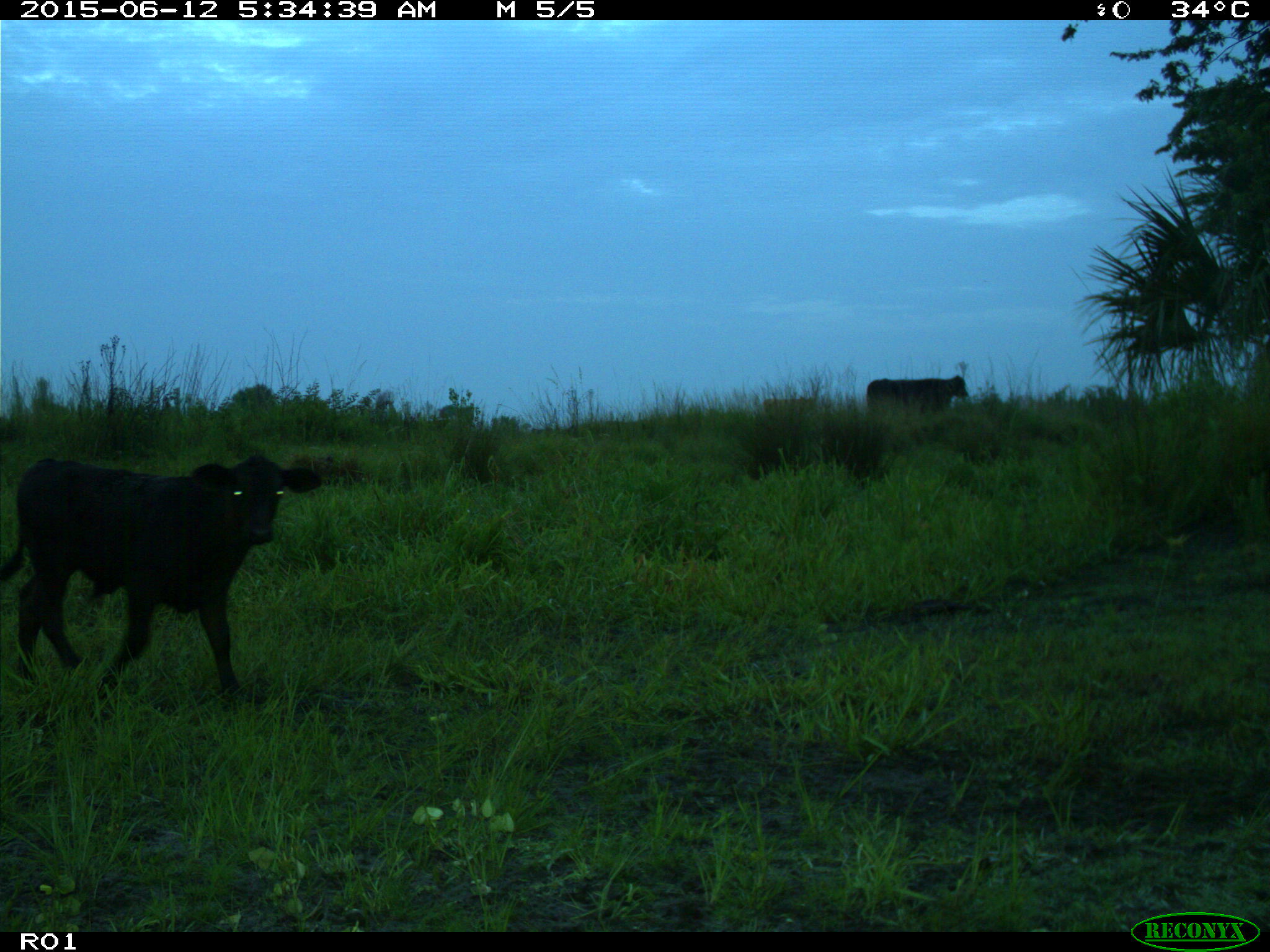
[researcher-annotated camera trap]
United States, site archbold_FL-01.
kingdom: Animalia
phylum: Chordata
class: Mammalia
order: Artiodactyla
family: Bovidae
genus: Bos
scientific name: Bos taurus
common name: domestic cow